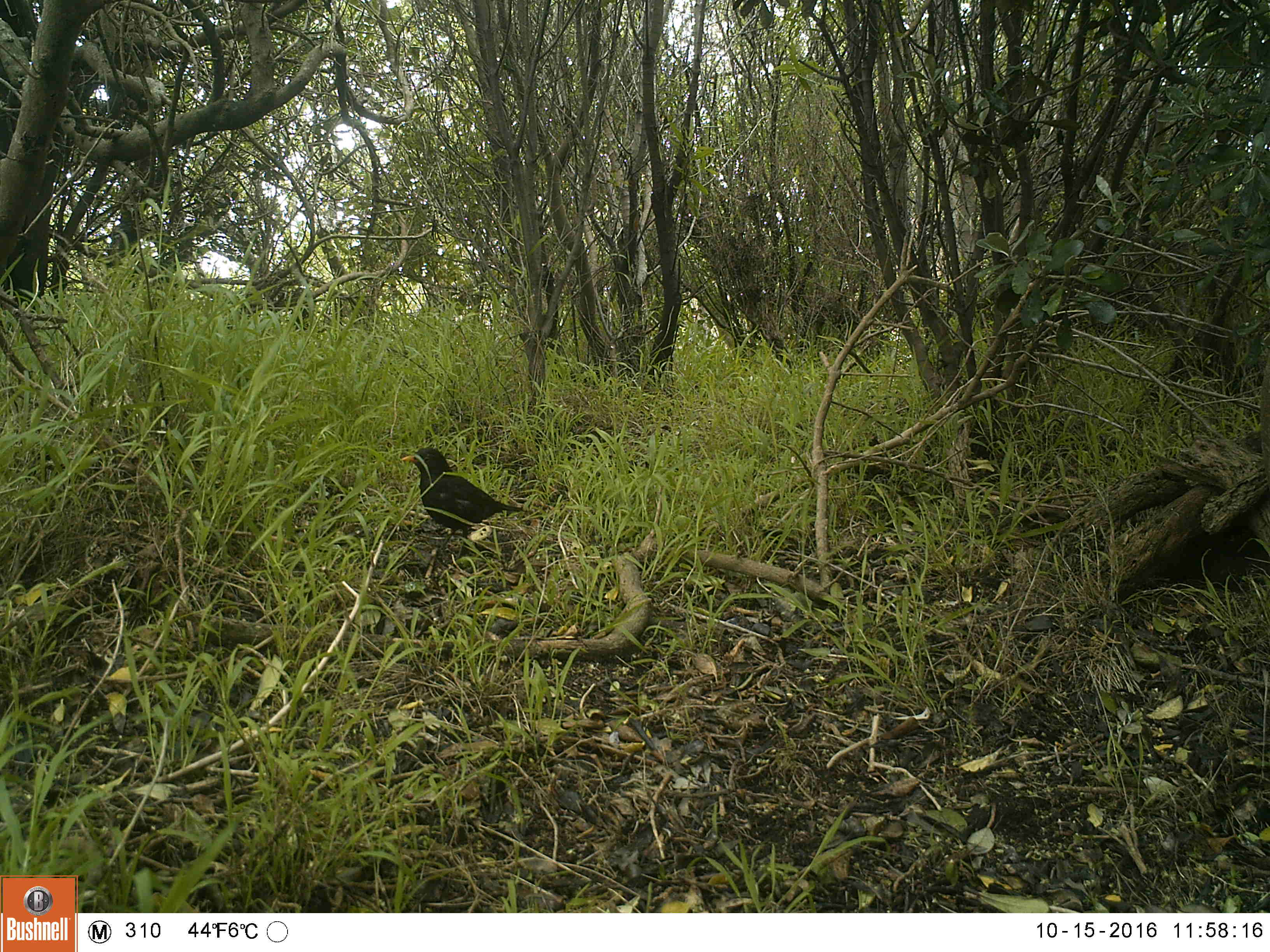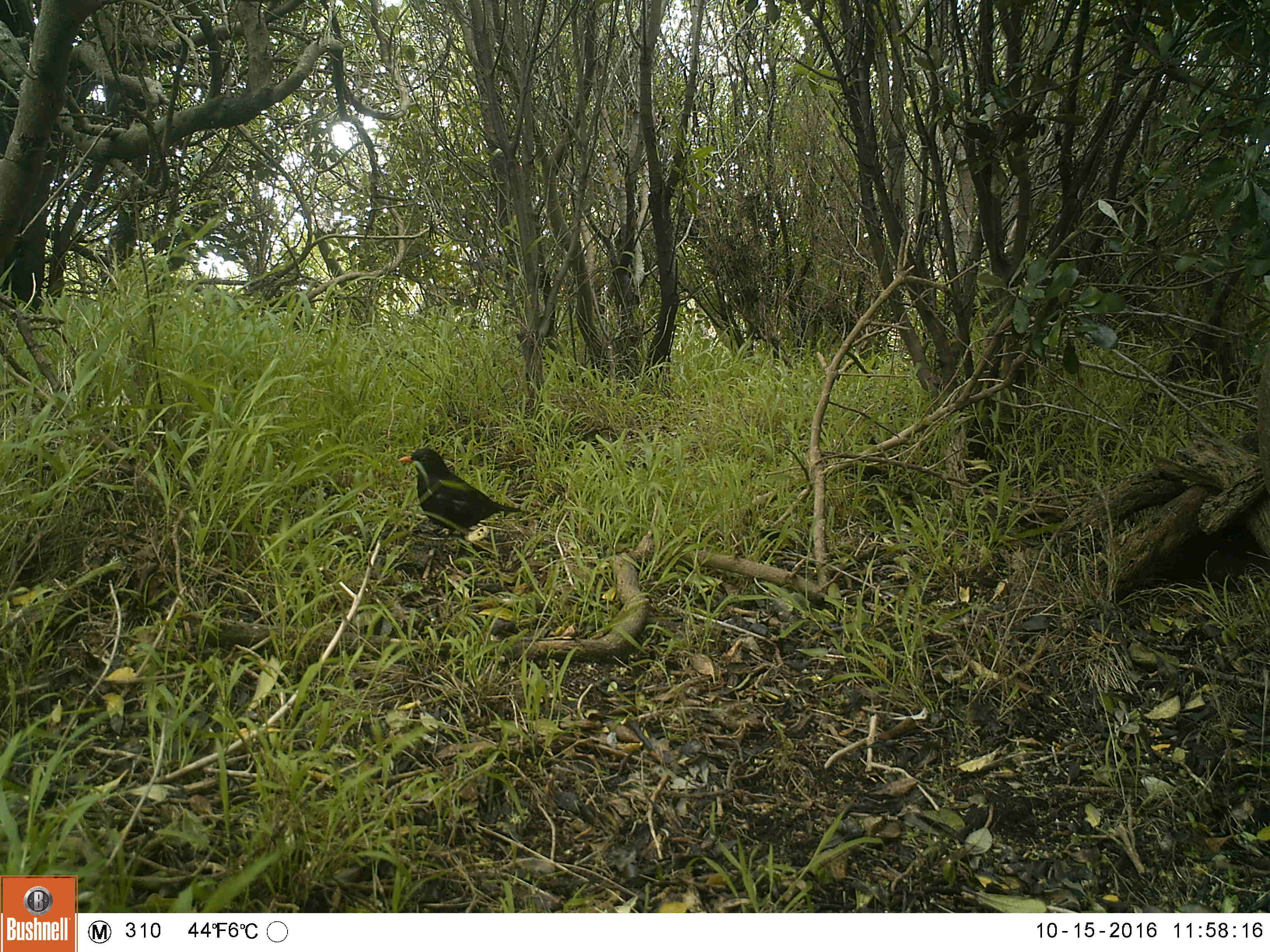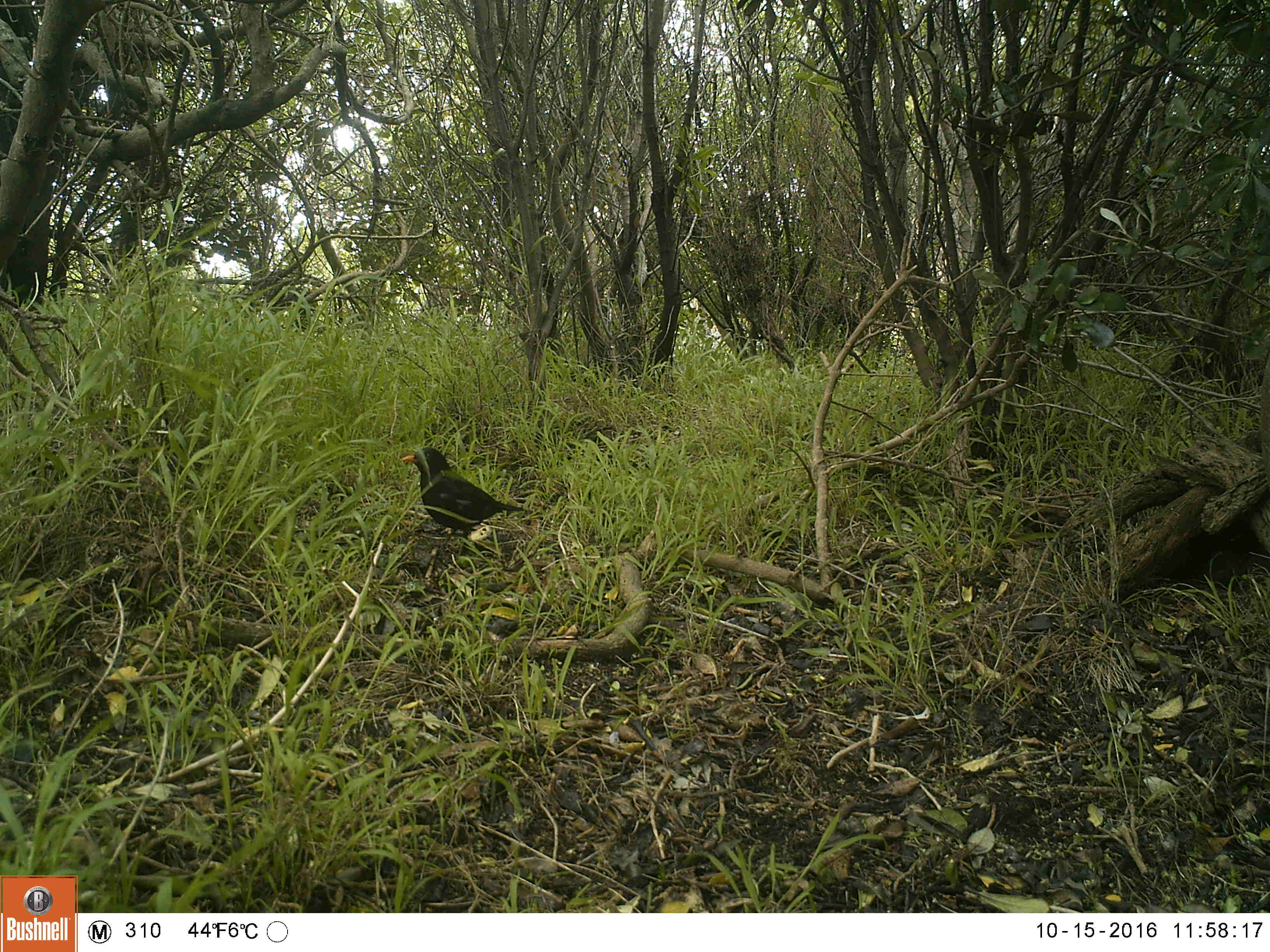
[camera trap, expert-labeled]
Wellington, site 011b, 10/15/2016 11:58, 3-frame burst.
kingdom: Animalia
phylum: Chordata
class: Aves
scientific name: Aves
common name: bird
Bird (Aves).